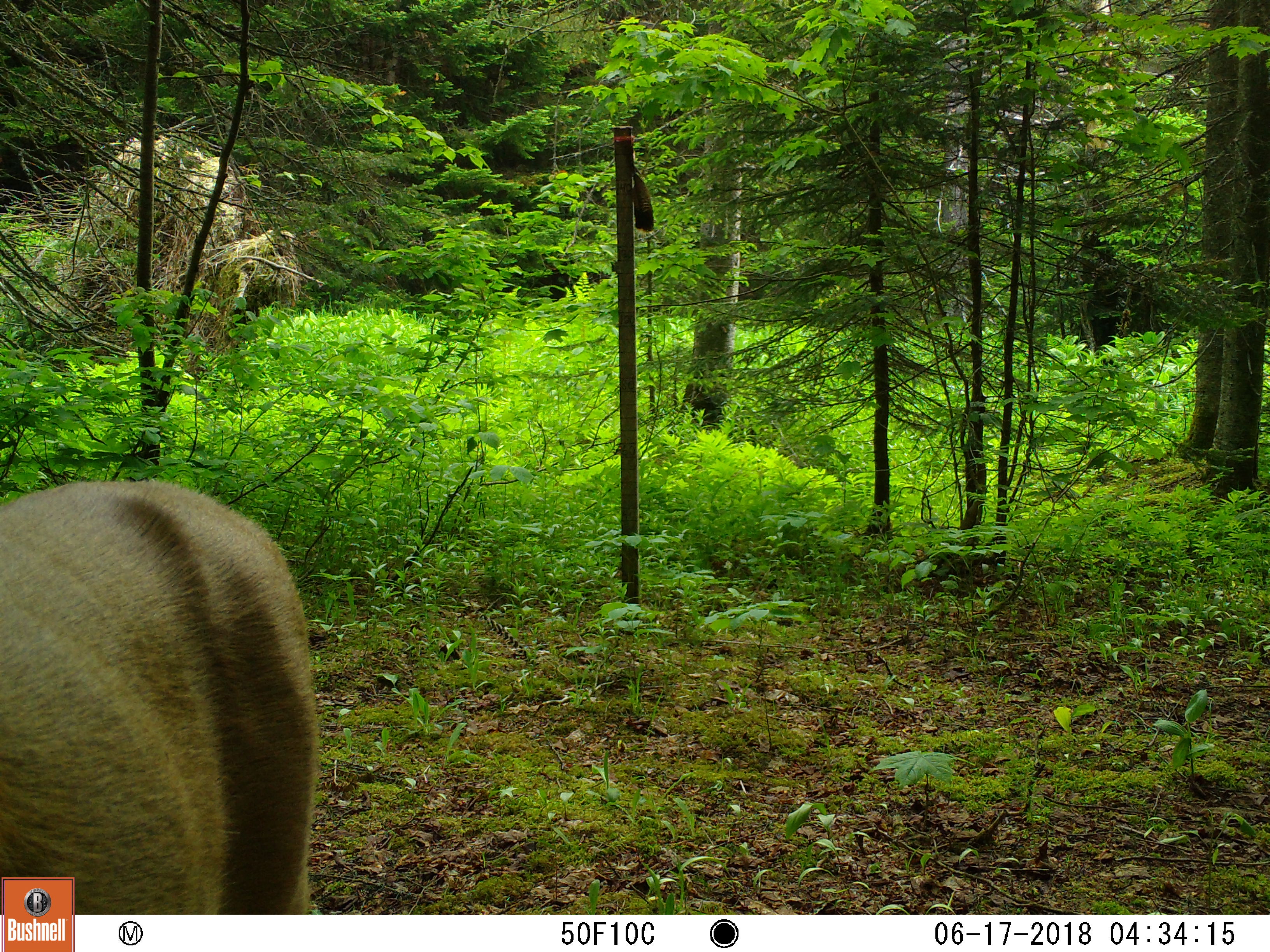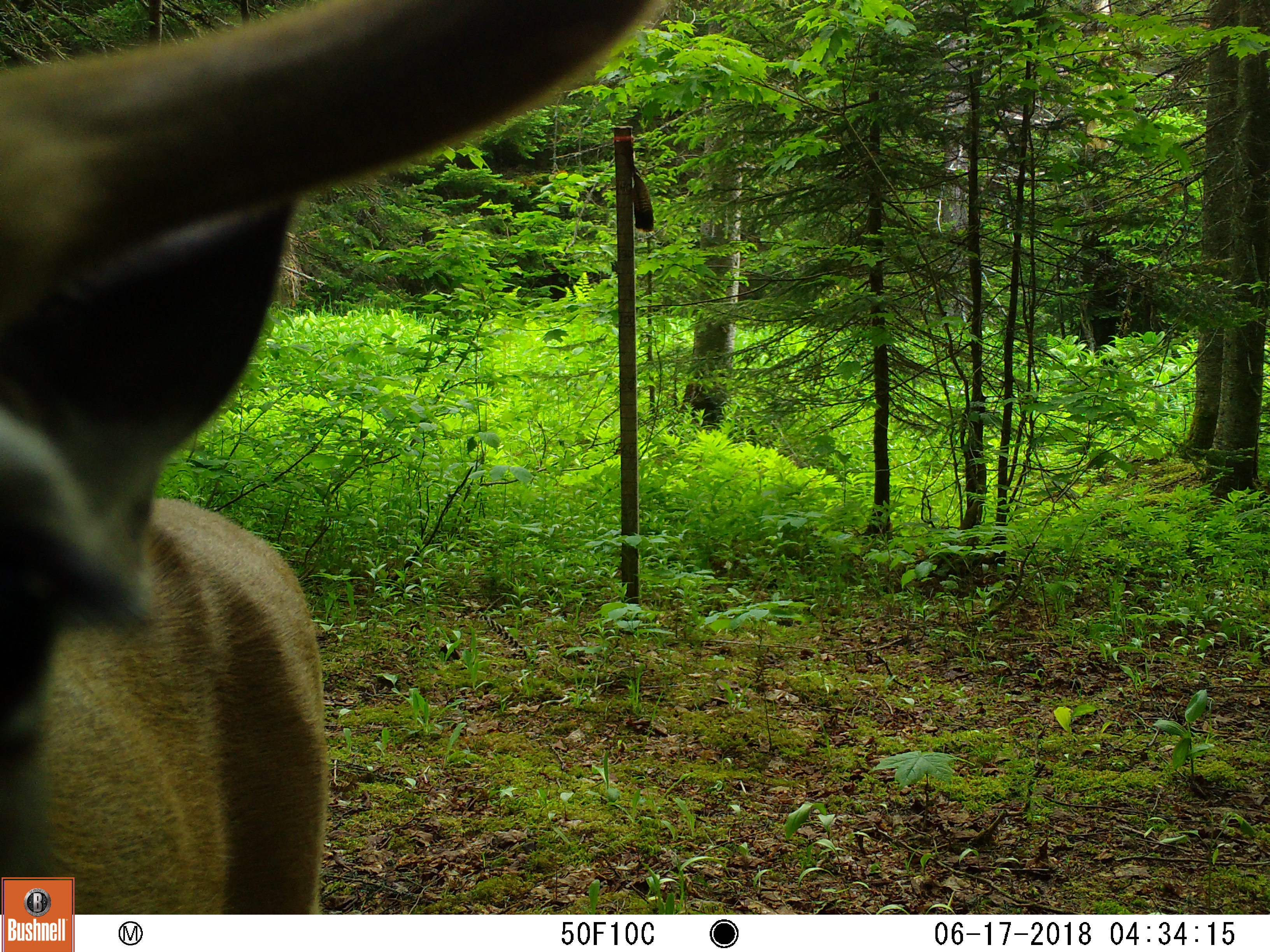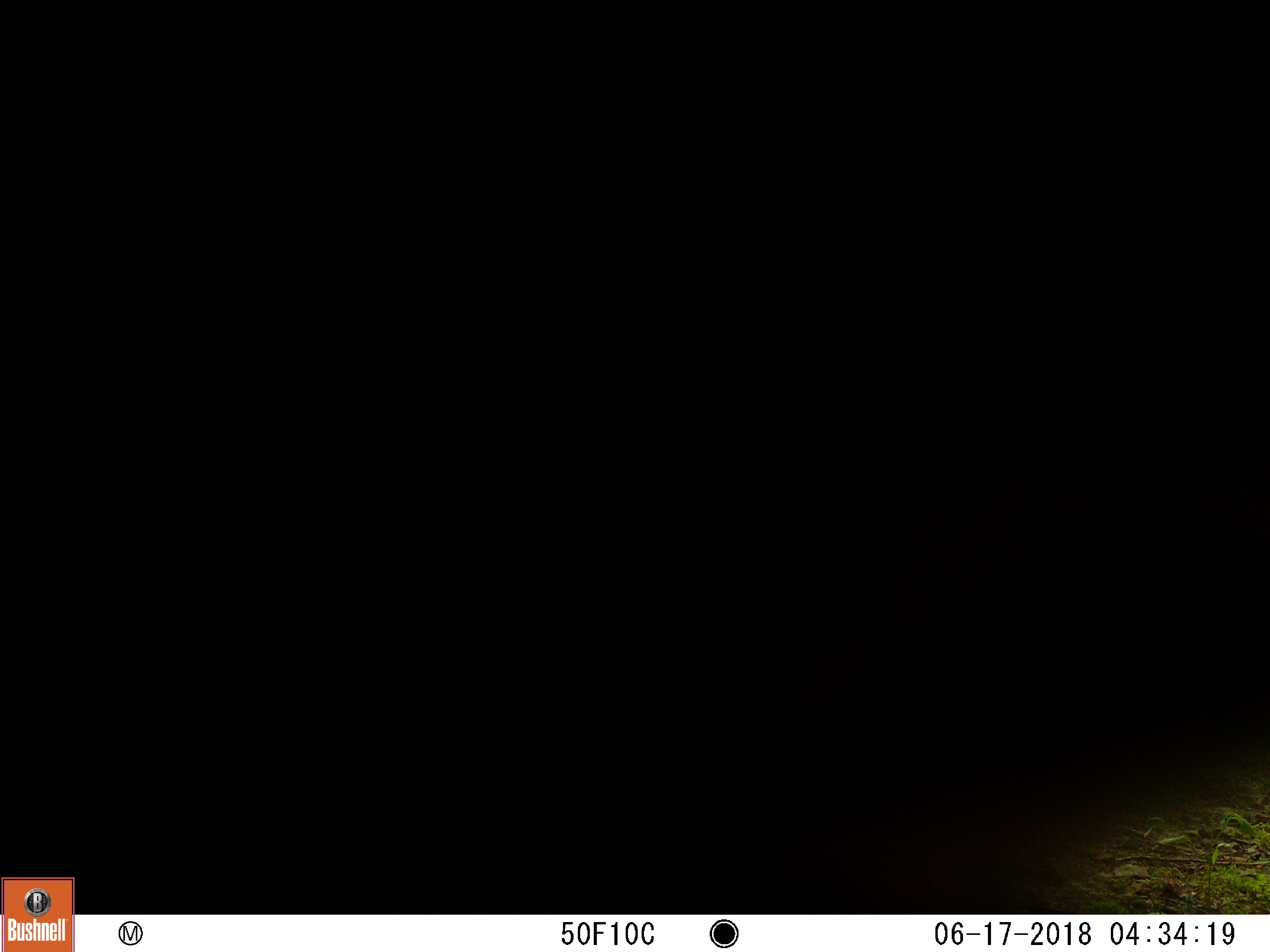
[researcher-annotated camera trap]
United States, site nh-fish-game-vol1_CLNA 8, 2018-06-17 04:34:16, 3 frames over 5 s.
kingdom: Animalia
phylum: Chordata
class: Mammalia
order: Artiodactyla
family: Cervidae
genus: Odocoileus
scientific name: Odocoileus virginianus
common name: white-tailed deer